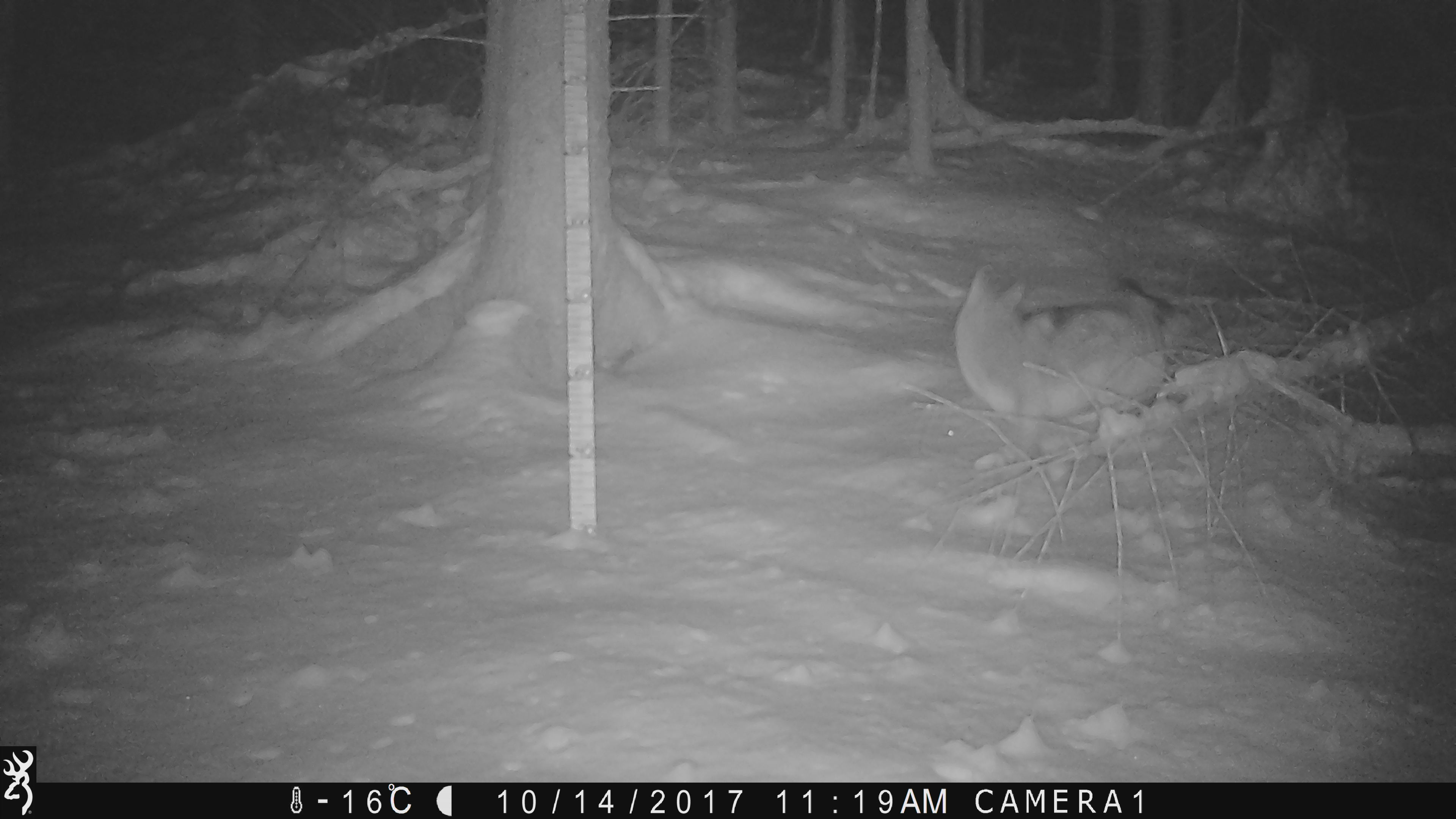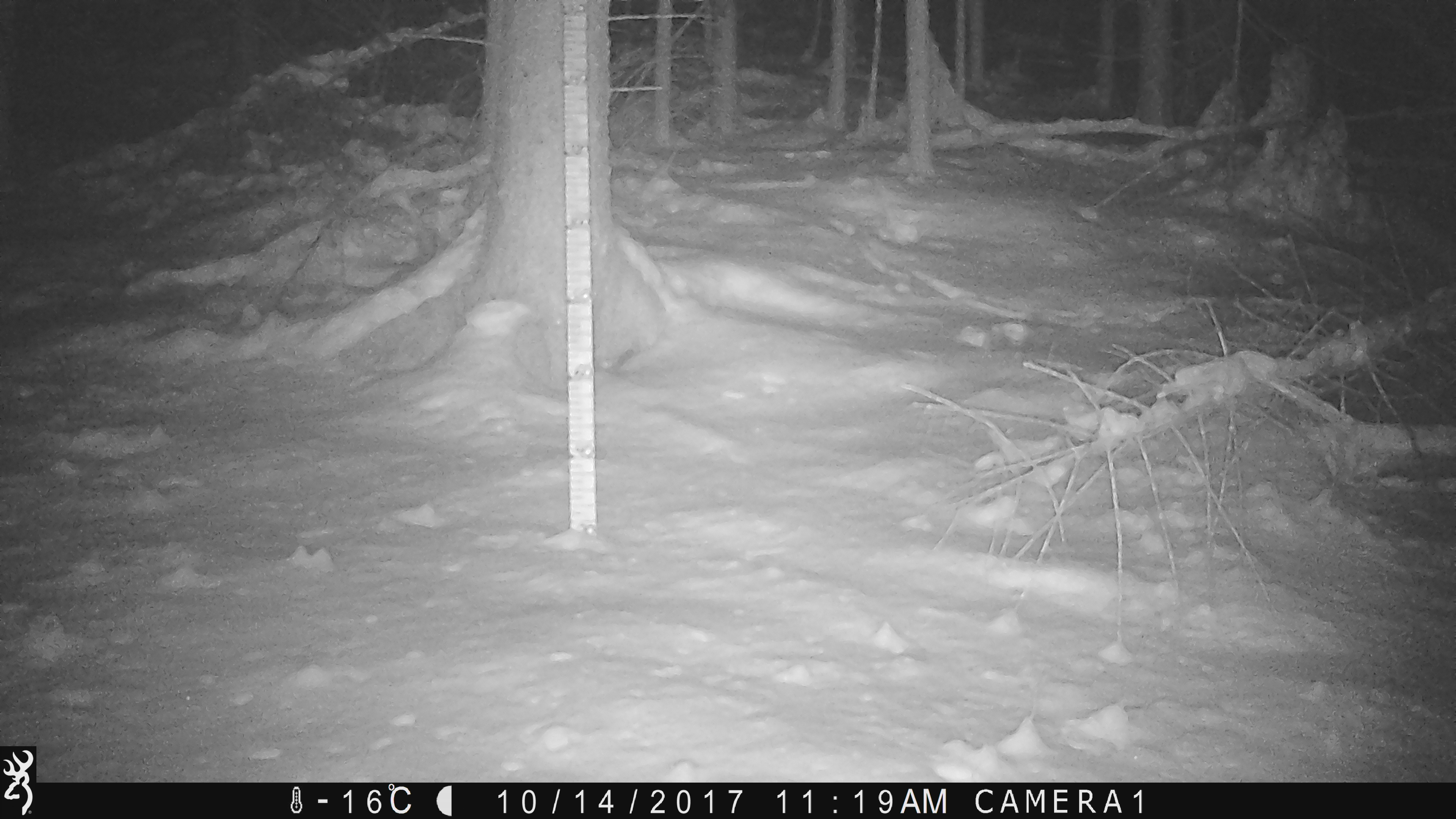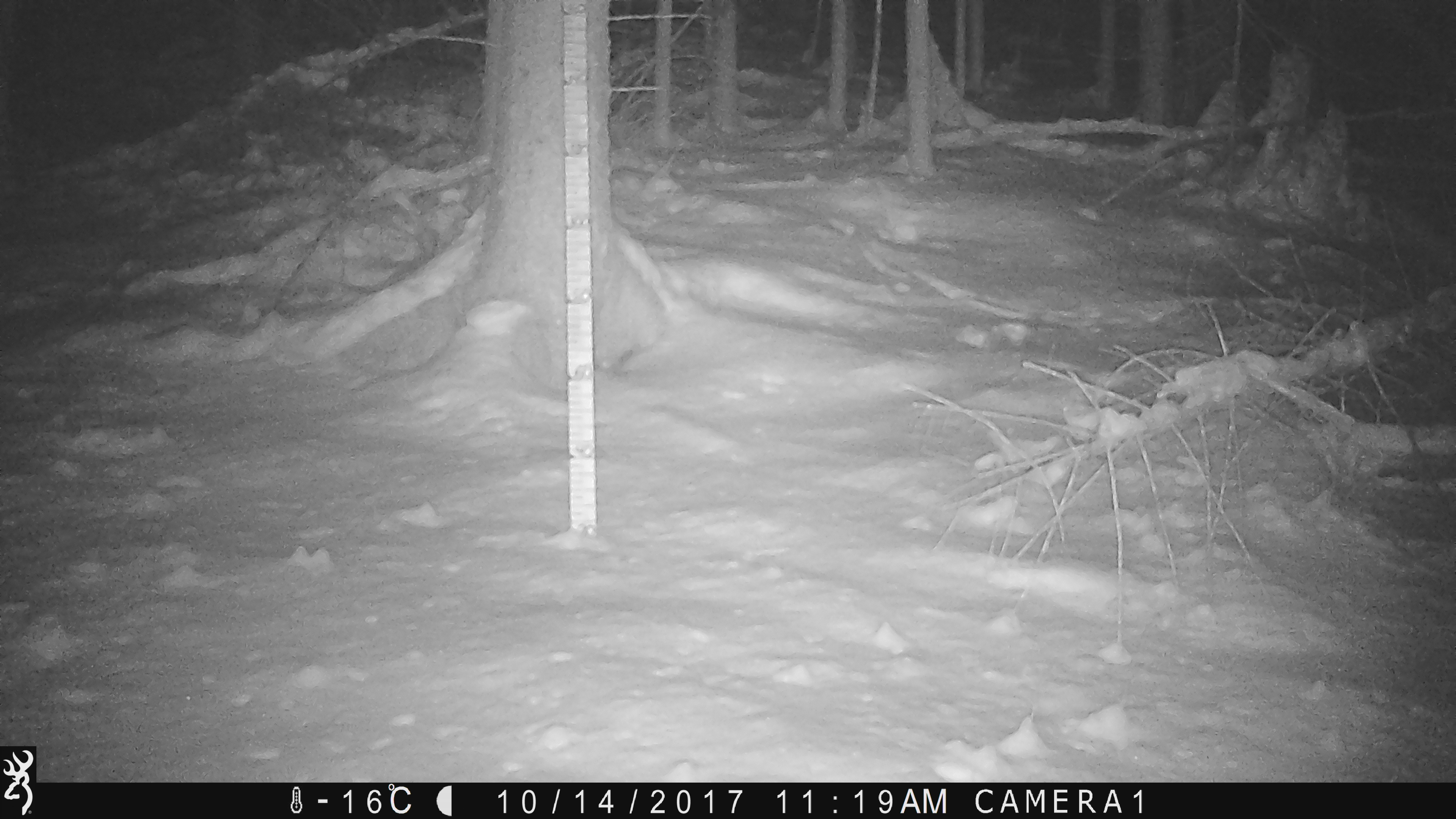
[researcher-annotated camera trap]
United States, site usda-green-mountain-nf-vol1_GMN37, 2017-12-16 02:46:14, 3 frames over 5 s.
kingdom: Animalia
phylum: Chordata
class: Mammalia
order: Carnivora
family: Canidae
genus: Canis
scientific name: Canis latrans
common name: coyote